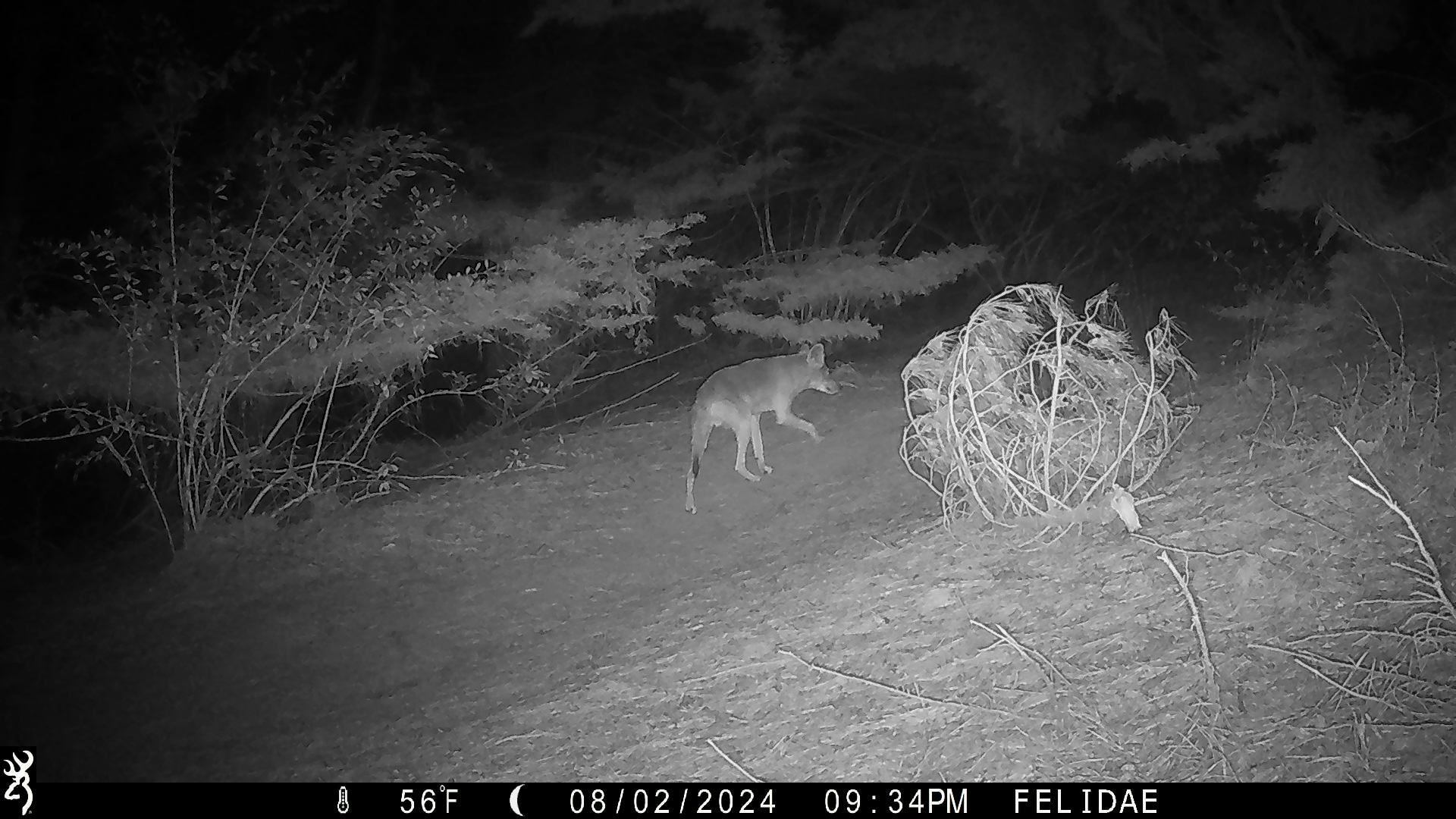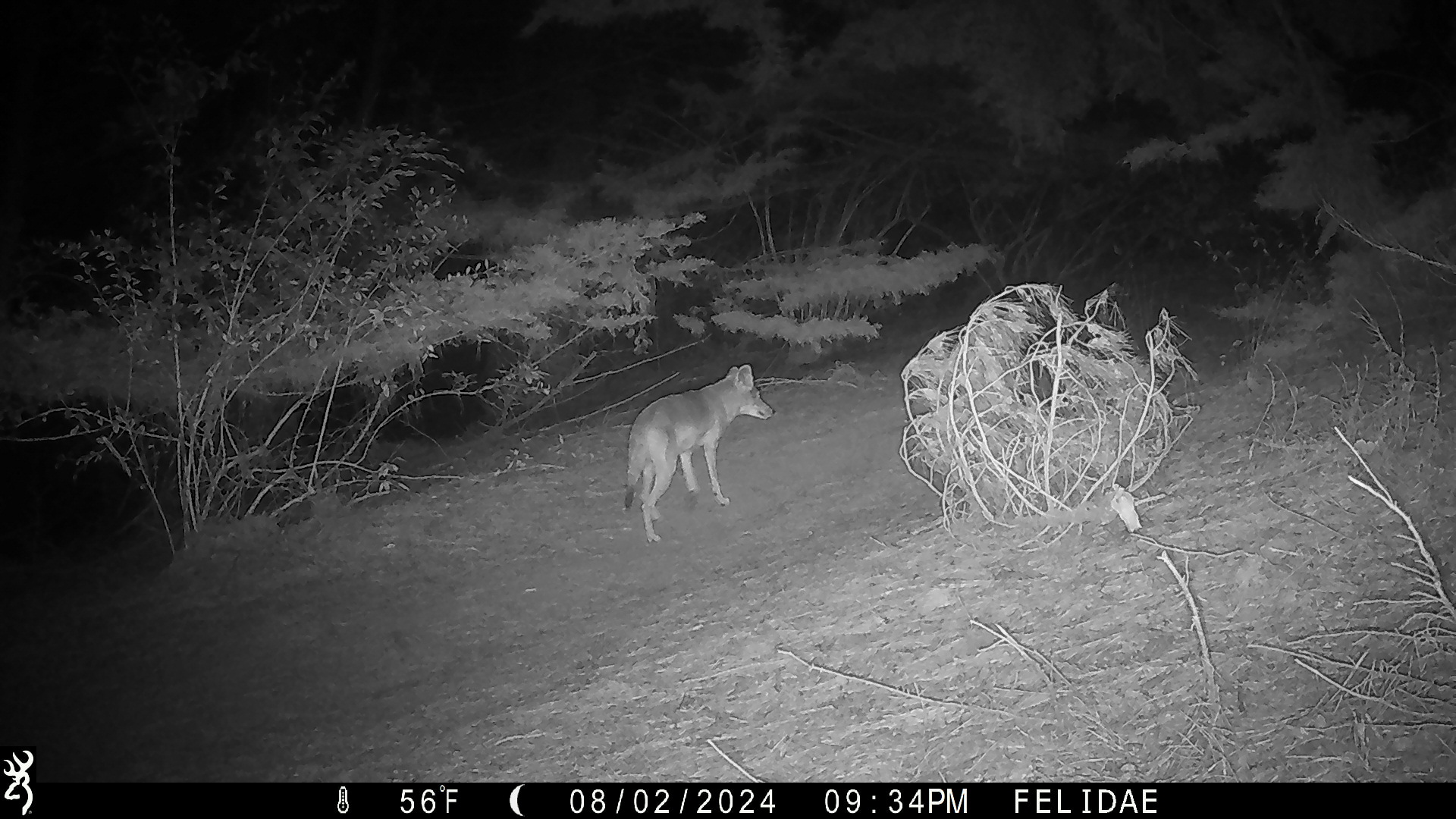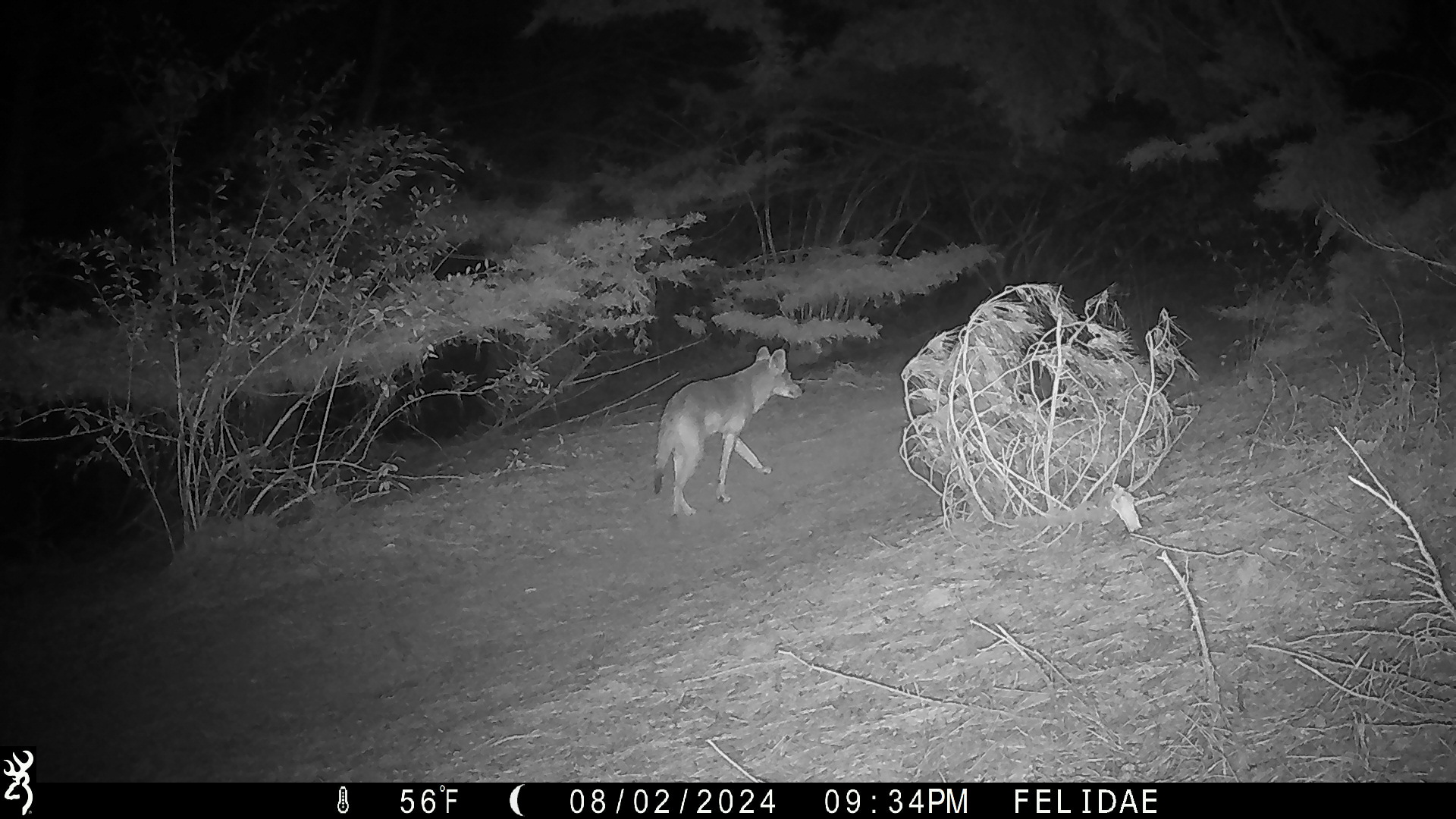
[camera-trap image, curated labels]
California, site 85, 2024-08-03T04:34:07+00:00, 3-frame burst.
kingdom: Animalia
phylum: Chordata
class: Mammalia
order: Carnivora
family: Canidae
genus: Canis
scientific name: Canis latrans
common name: coyote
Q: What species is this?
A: Coyote (Canis latrans).